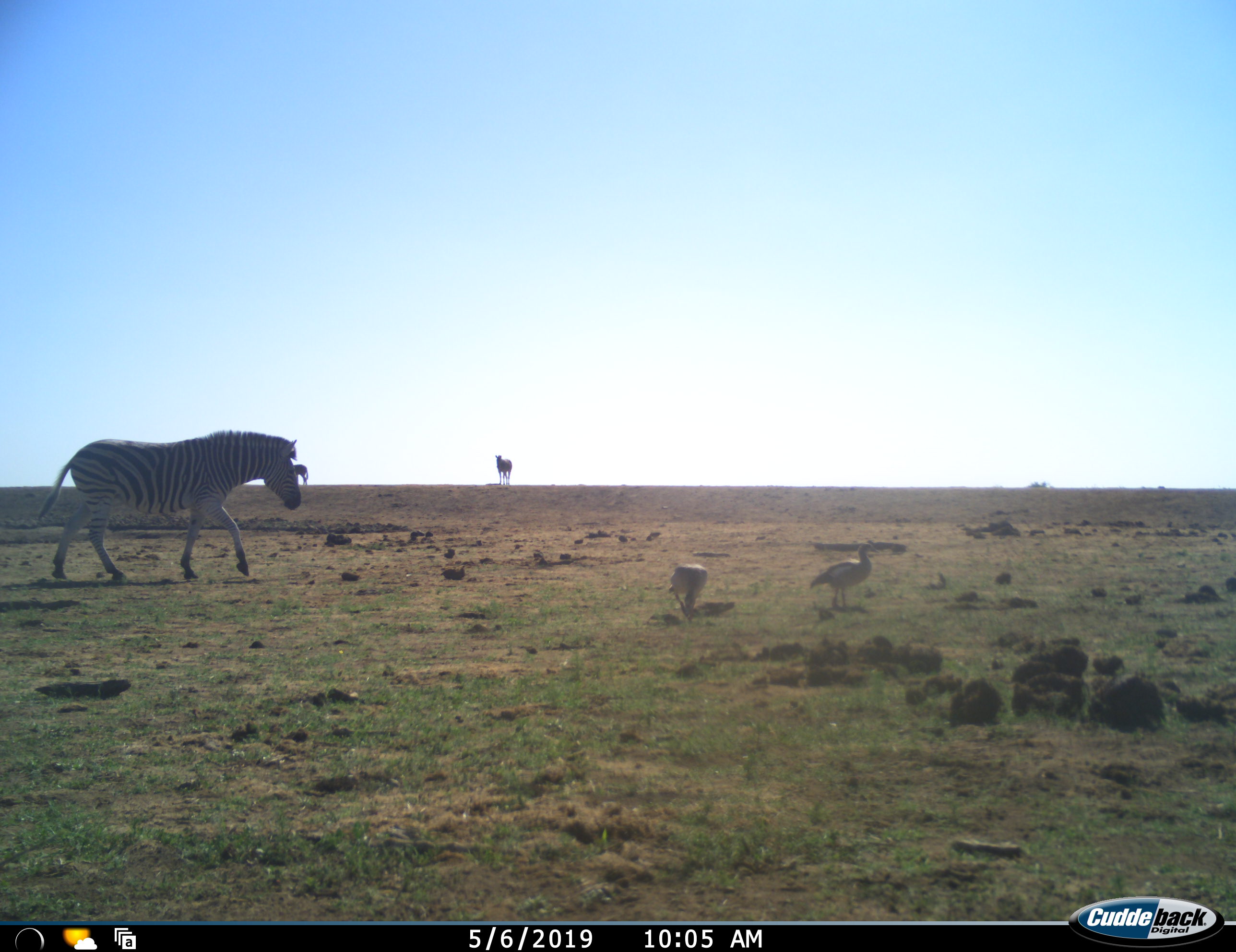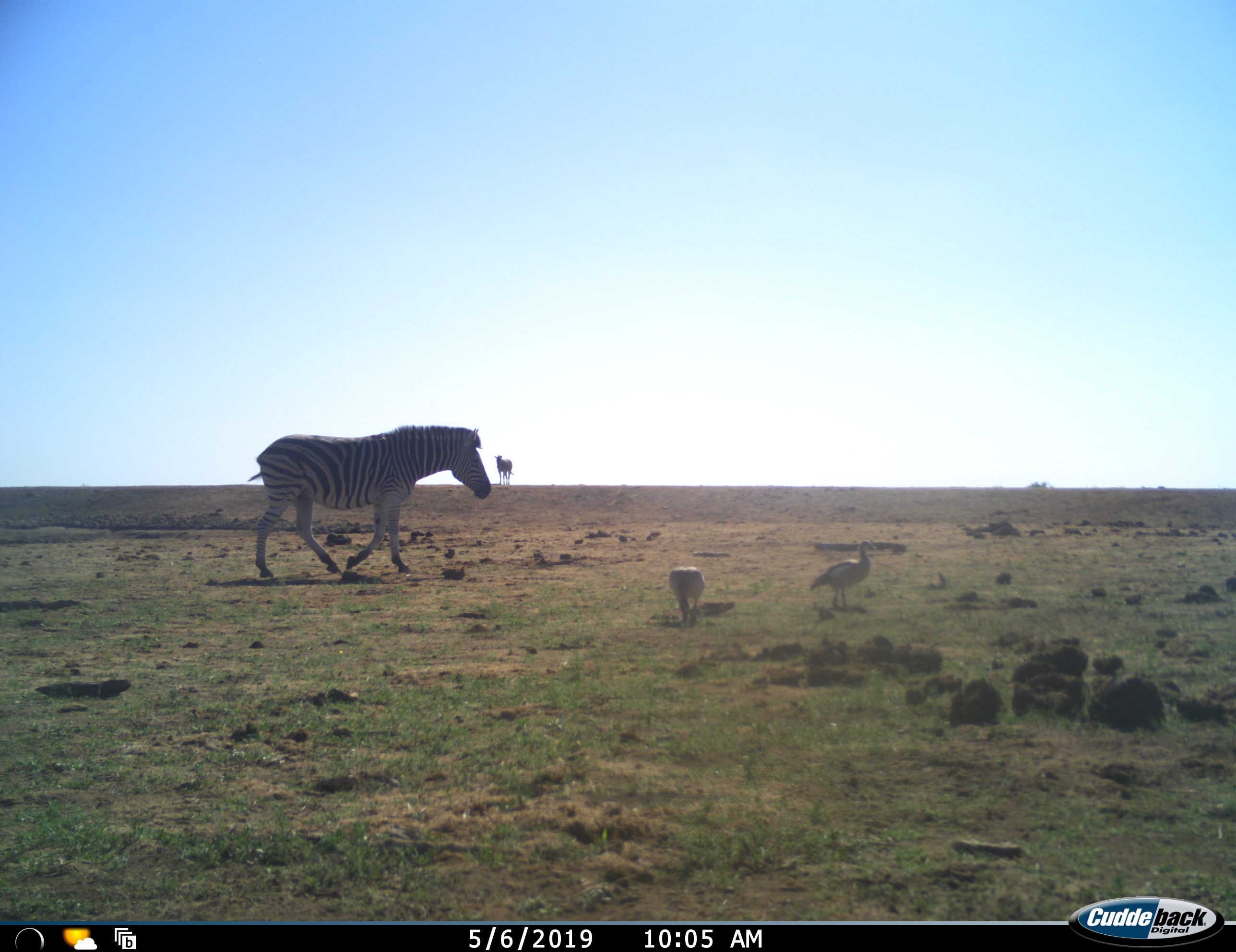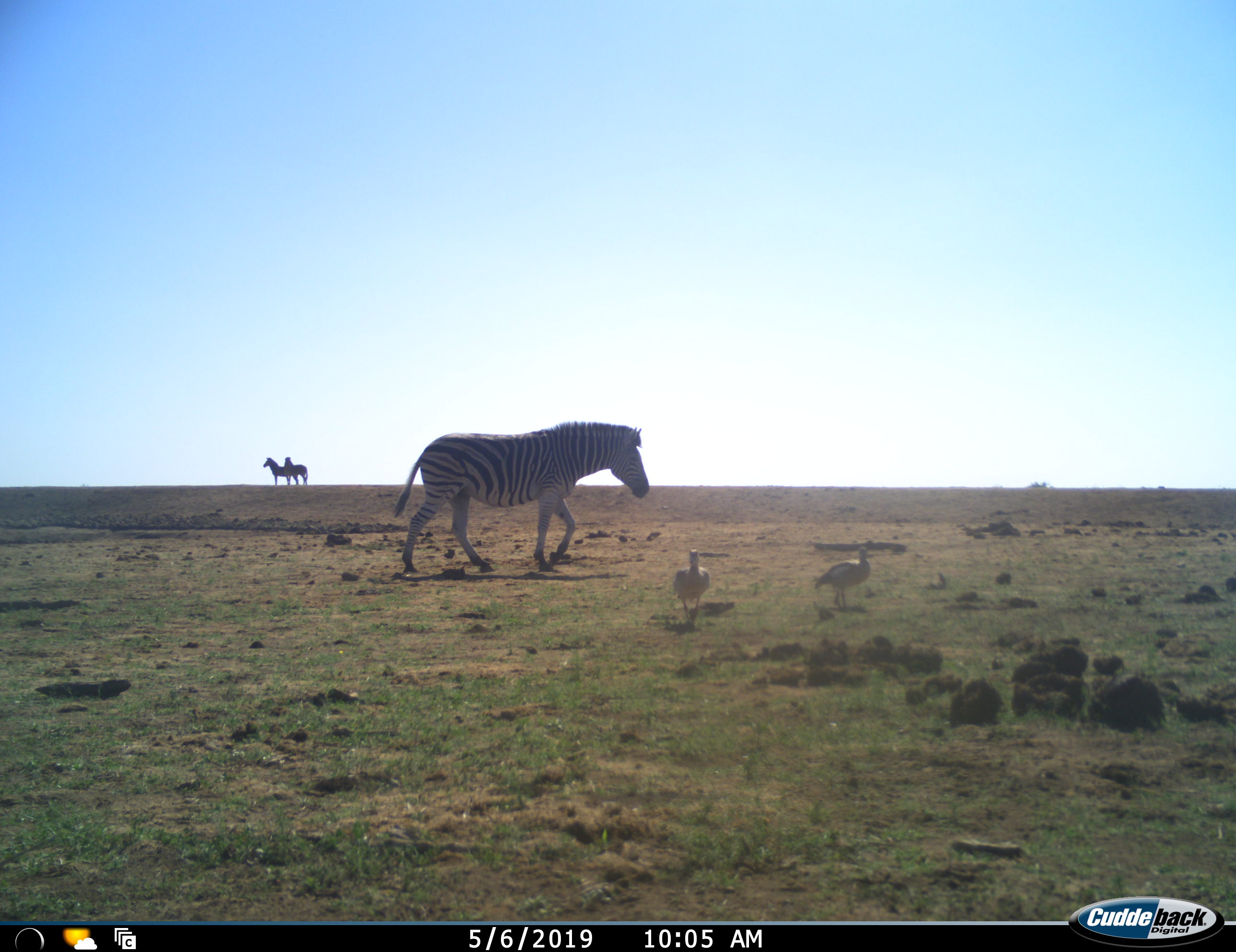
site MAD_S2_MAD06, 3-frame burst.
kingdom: Animalia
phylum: Chordata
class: Aves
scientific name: Aves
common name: bird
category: birdother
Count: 2.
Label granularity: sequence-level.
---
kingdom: Animalia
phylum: Chordata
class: Mammalia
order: Perissodactyla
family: Equidae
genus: Equus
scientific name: Equus quagga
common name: plains zebra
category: zebraplains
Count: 4.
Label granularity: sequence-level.